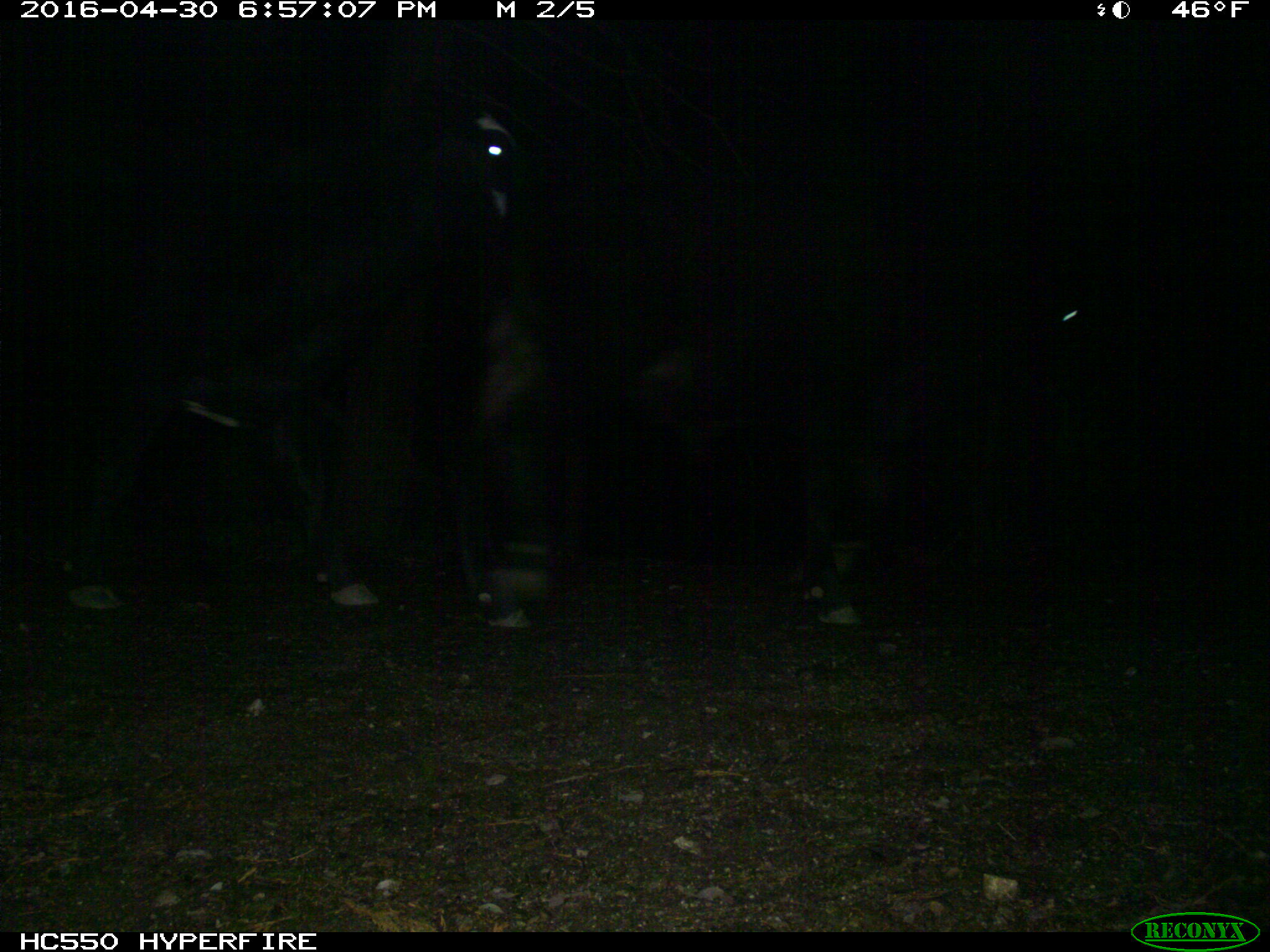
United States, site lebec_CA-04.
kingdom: Animalia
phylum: Chordata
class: Mammalia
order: Artiodactyla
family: Bovidae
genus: Bos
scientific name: Bos taurus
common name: domestic cow